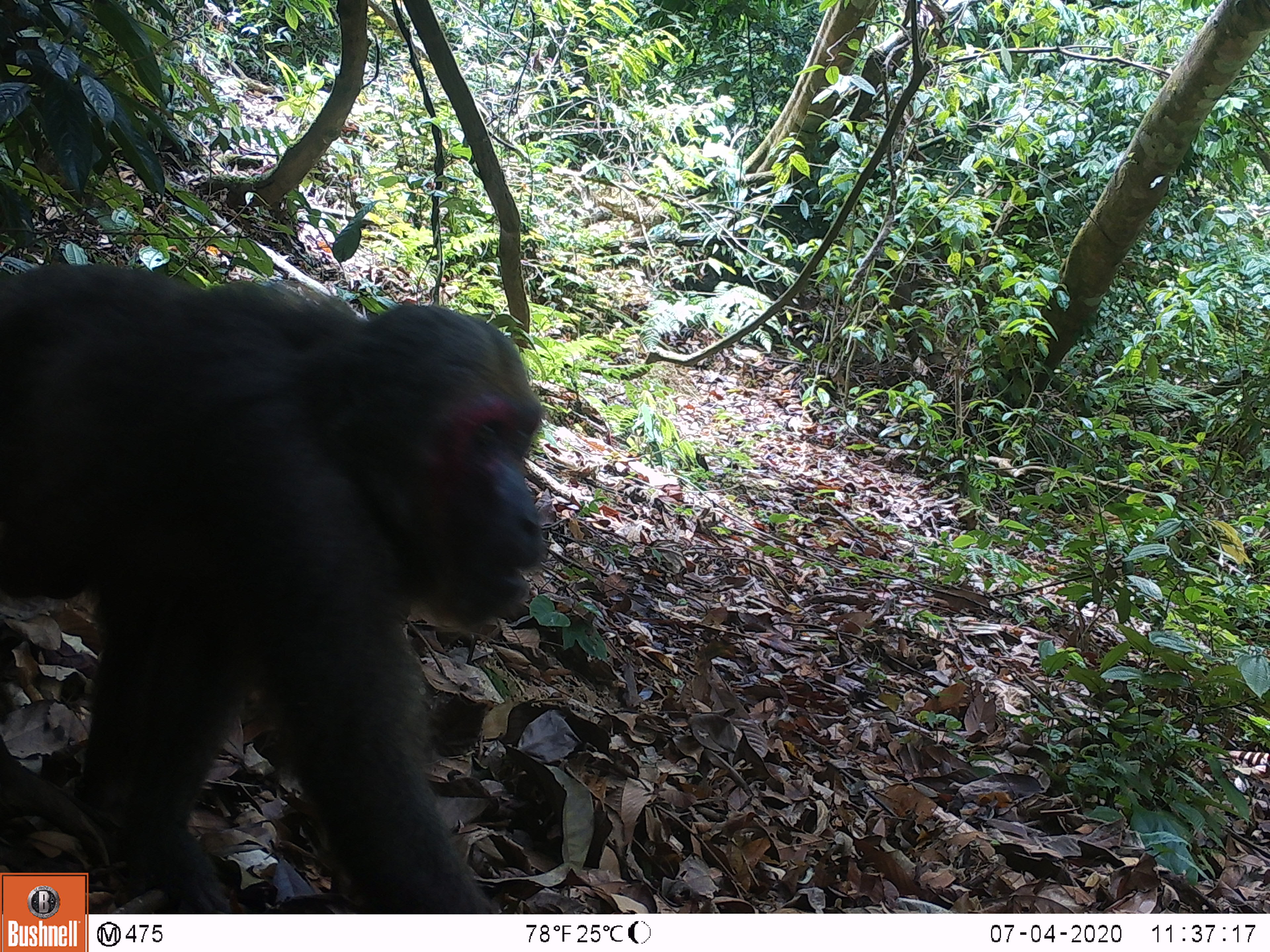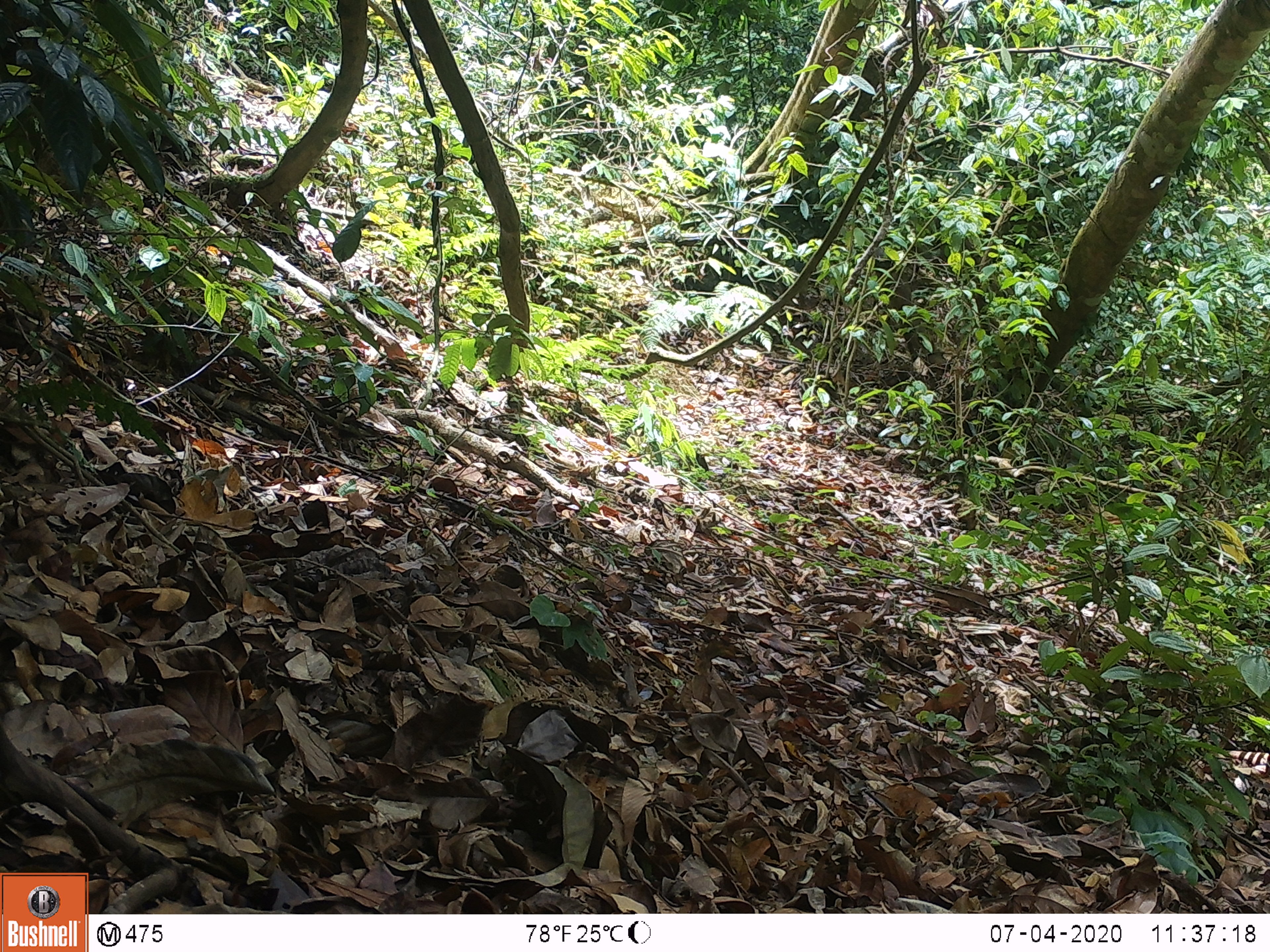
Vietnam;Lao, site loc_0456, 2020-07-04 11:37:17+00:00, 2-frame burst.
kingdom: Animalia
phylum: Chordata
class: Mammalia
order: Primates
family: Cercopithecidae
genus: Macaca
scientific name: Macaca arctoides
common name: stump-tailed macaque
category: stump tailed macaque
Stump tailed macaque (stump-tailed macaque) (Macaca arctoides). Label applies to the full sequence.